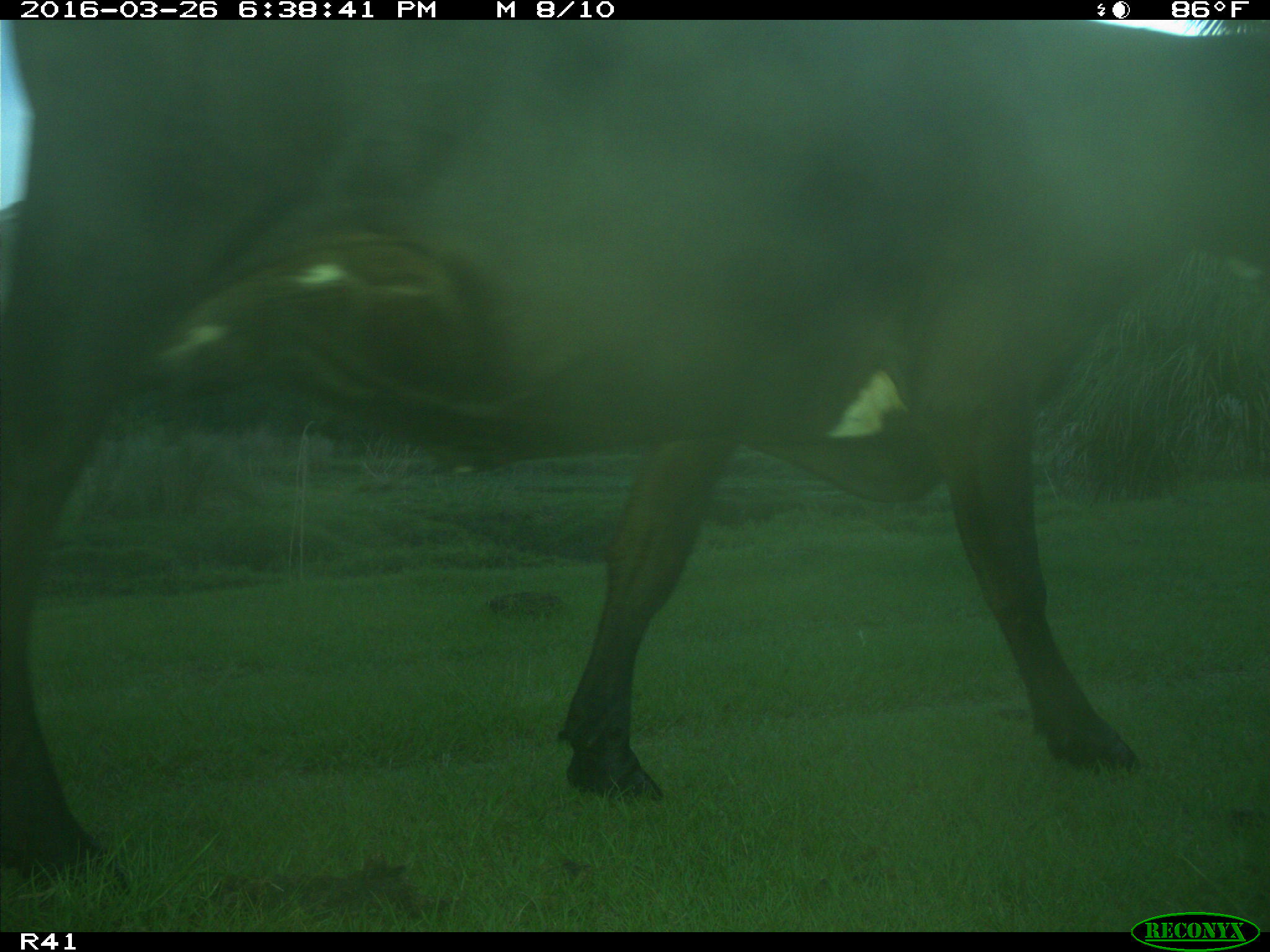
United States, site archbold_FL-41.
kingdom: Animalia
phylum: Chordata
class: Mammalia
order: Artiodactyla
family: Bovidae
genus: Bos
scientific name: Bos taurus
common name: domestic cow